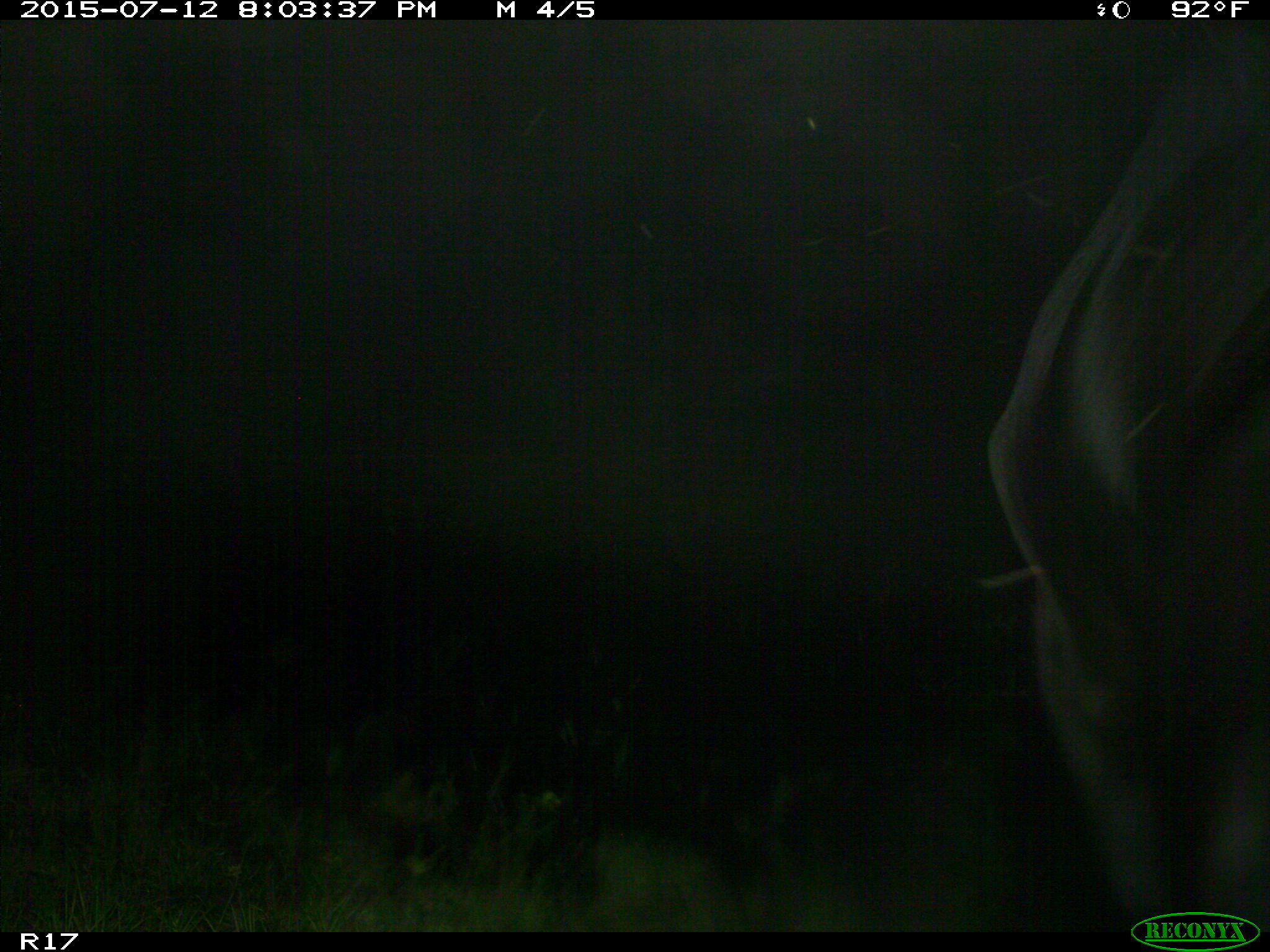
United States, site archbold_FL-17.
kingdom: Animalia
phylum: Chordata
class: Mammalia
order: Artiodactyla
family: Bovidae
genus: Bos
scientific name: Bos taurus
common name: domestic cow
Bos taurus (domestic cow).